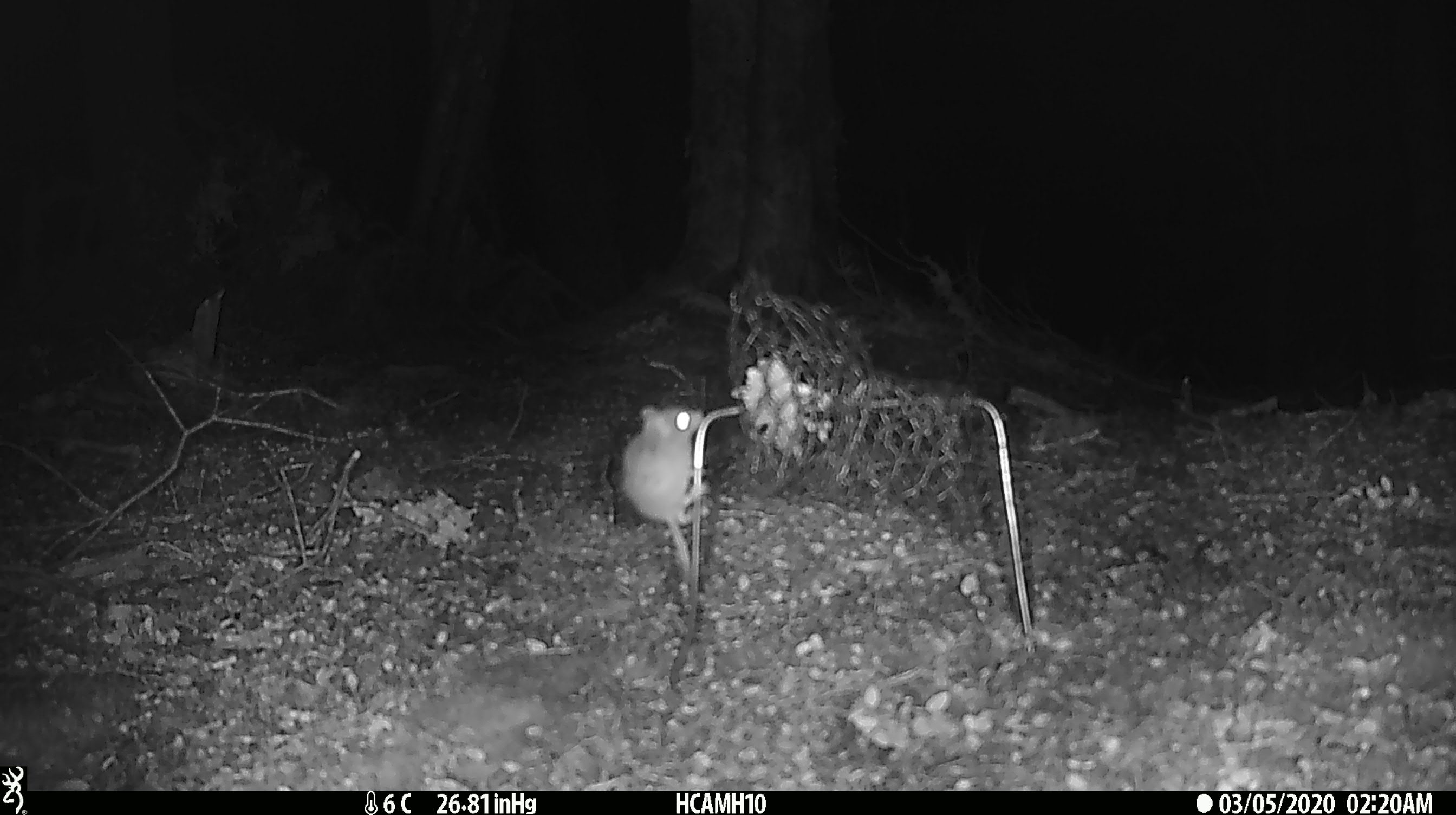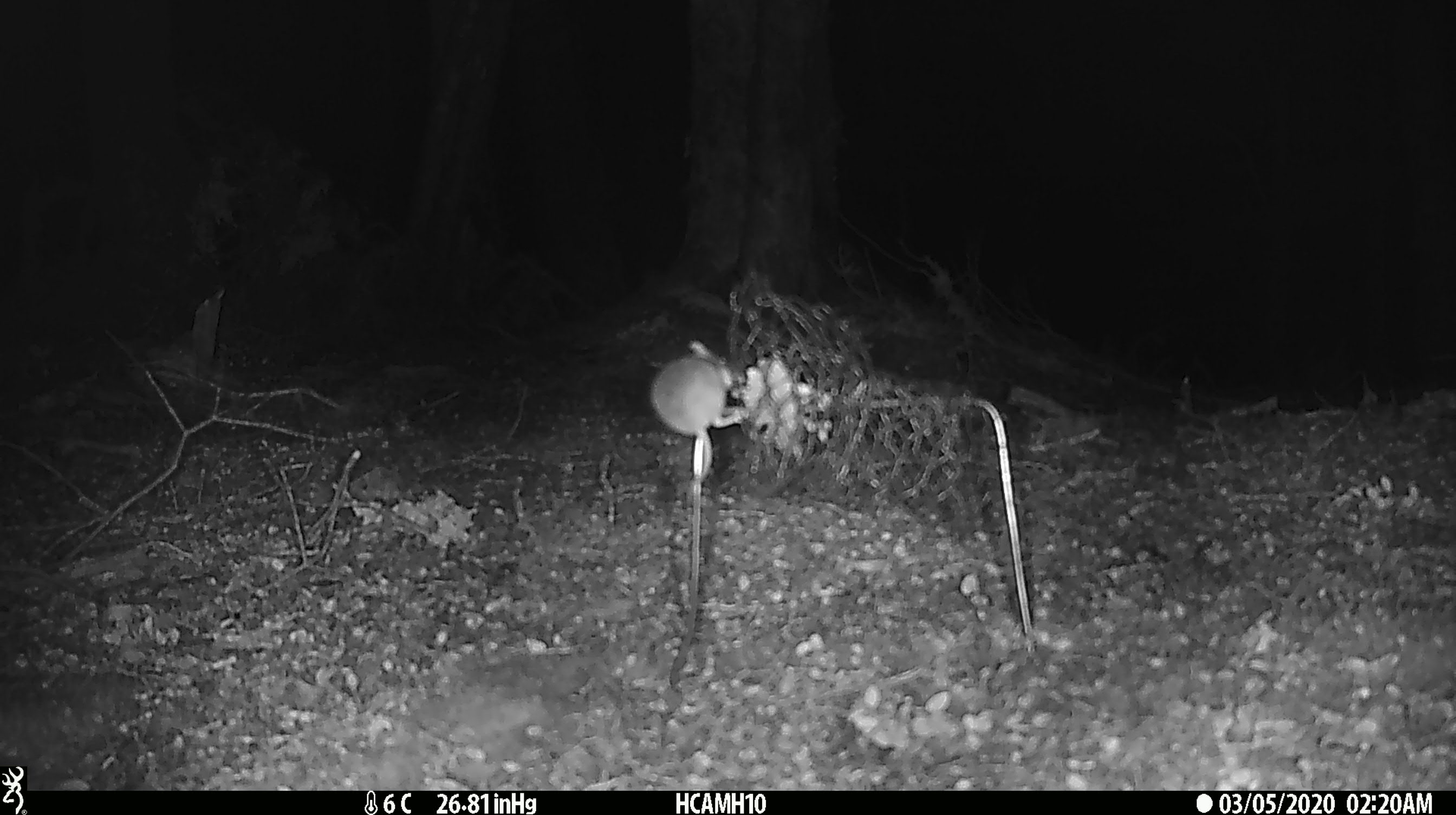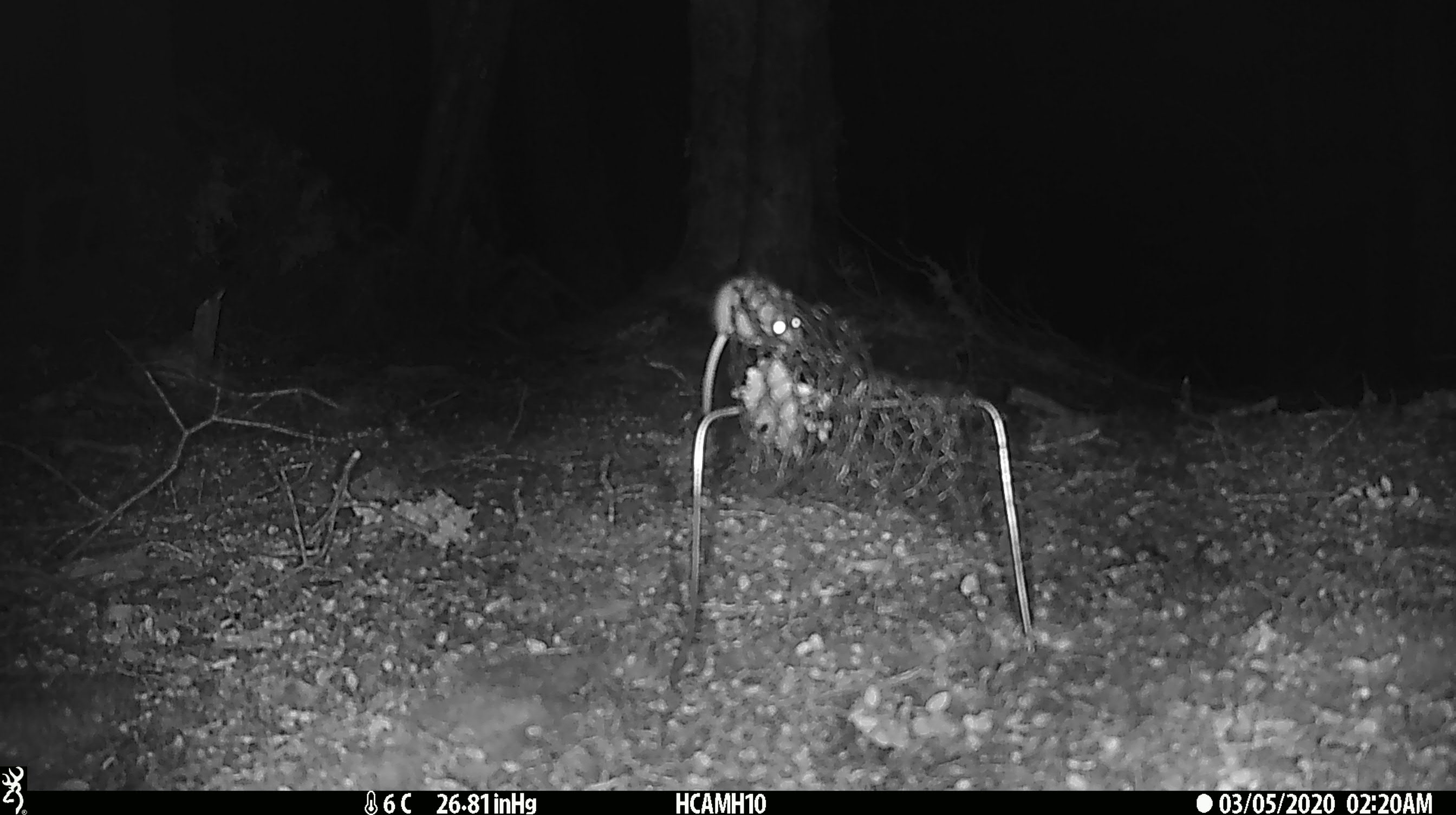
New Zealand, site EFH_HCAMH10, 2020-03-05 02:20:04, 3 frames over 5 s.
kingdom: Animalia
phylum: Chordata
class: Mammalia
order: Rodentia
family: Muridae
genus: Mus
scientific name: Mus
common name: mouse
Mouse (Mus).